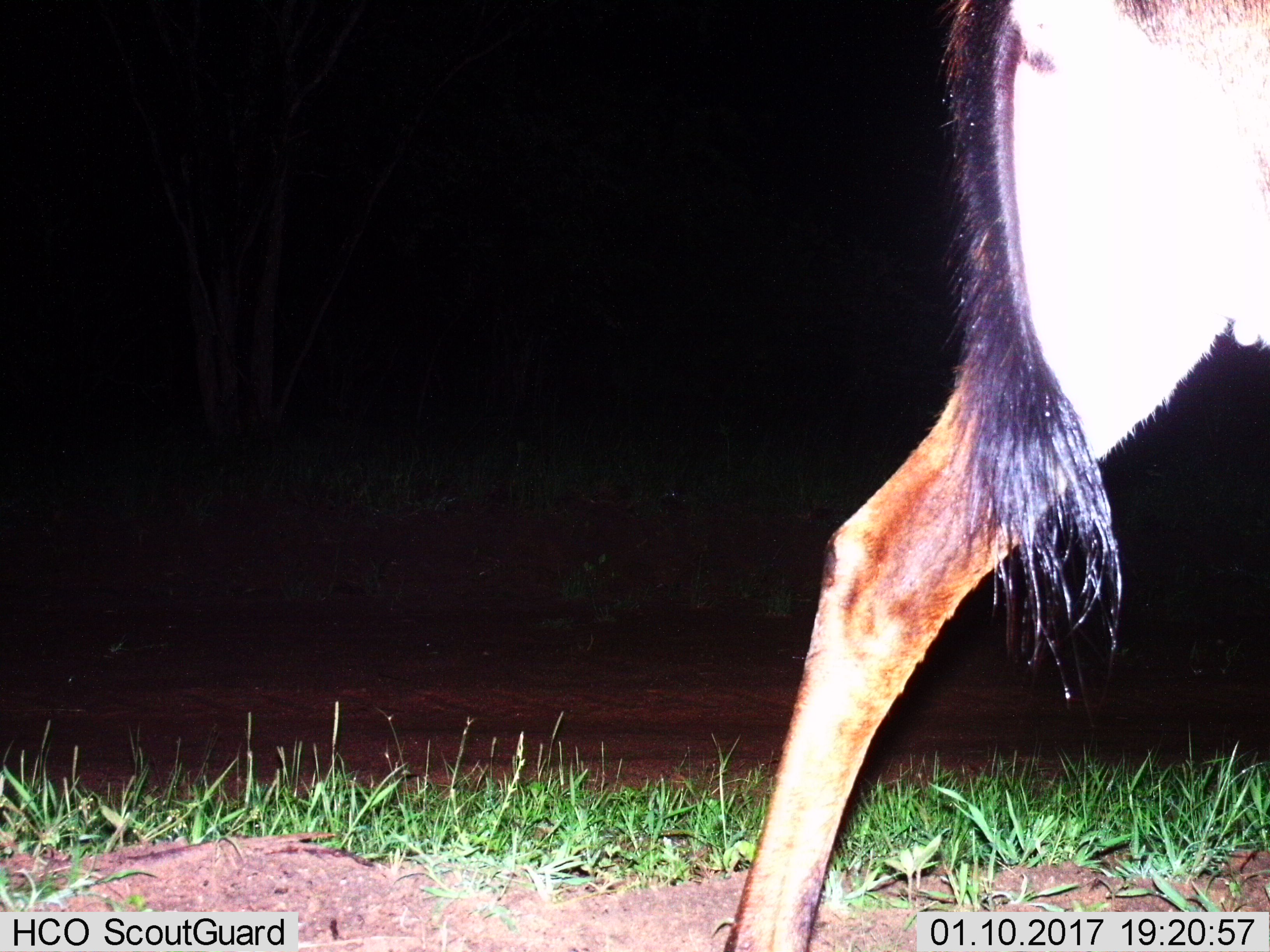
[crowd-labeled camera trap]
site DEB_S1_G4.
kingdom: Animalia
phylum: Chordata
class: Mammalia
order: Artiodactyla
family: Bovidae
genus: Damaliscus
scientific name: Damaliscus lunatus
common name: tsessebe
Tsessebe (Damaliscus lunatus), count 1. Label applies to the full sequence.